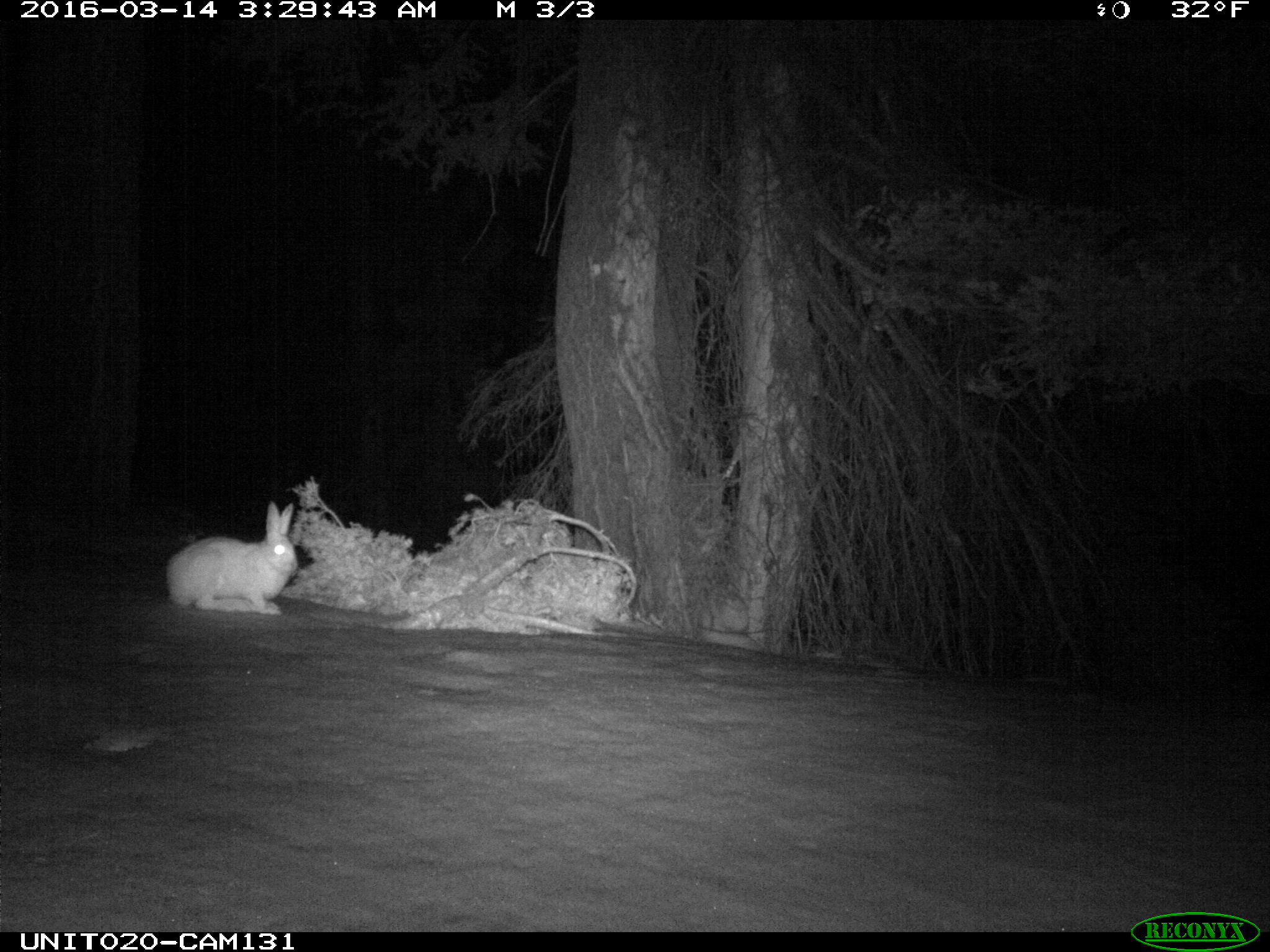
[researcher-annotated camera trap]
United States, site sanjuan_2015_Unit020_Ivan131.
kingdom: Animalia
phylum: Chordata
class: Mammalia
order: Lagomorpha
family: Leporidae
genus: Lepus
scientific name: Lepus americanus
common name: snowshoe hare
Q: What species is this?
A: Lepus americanus (snowshoe hare).